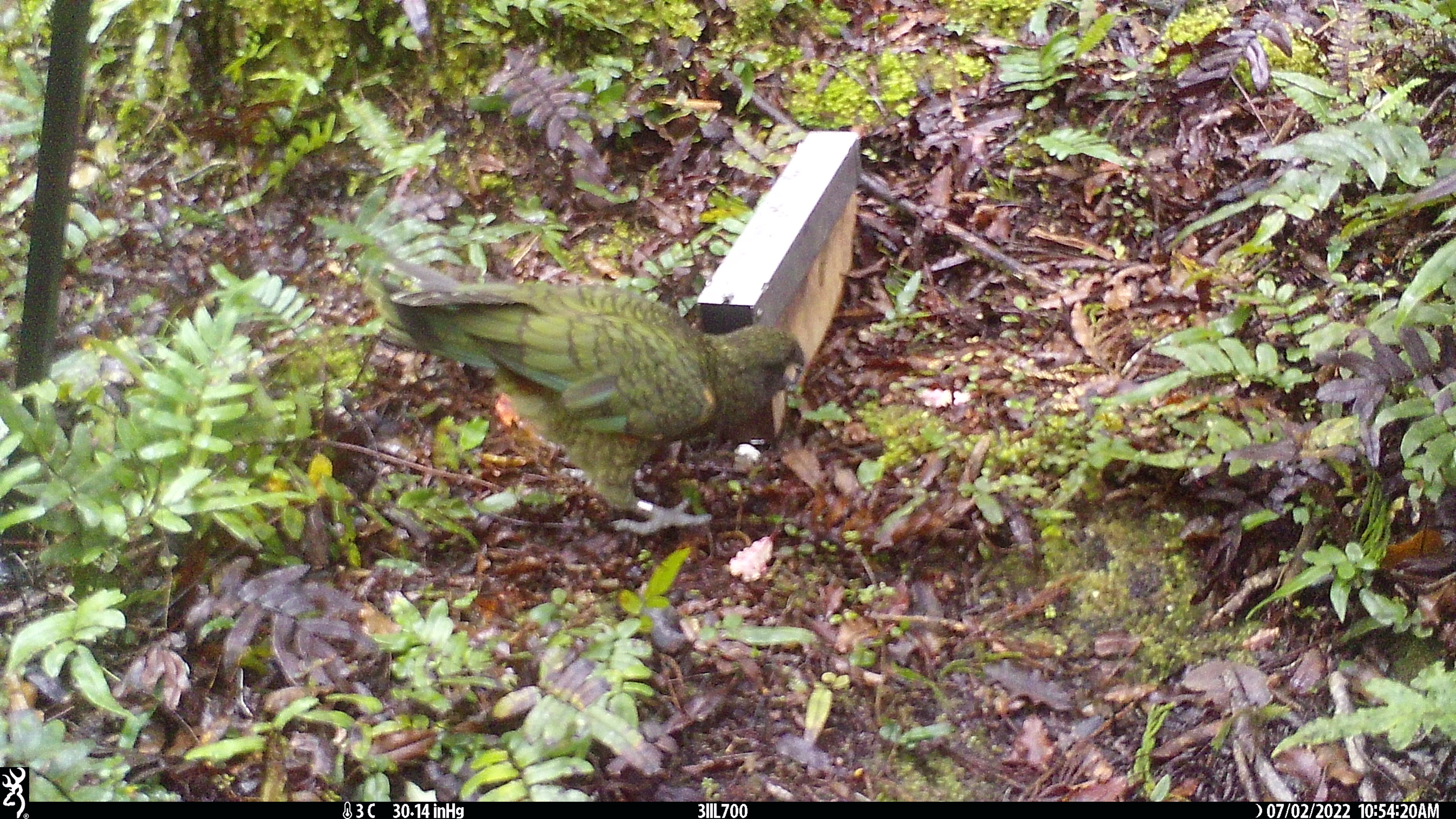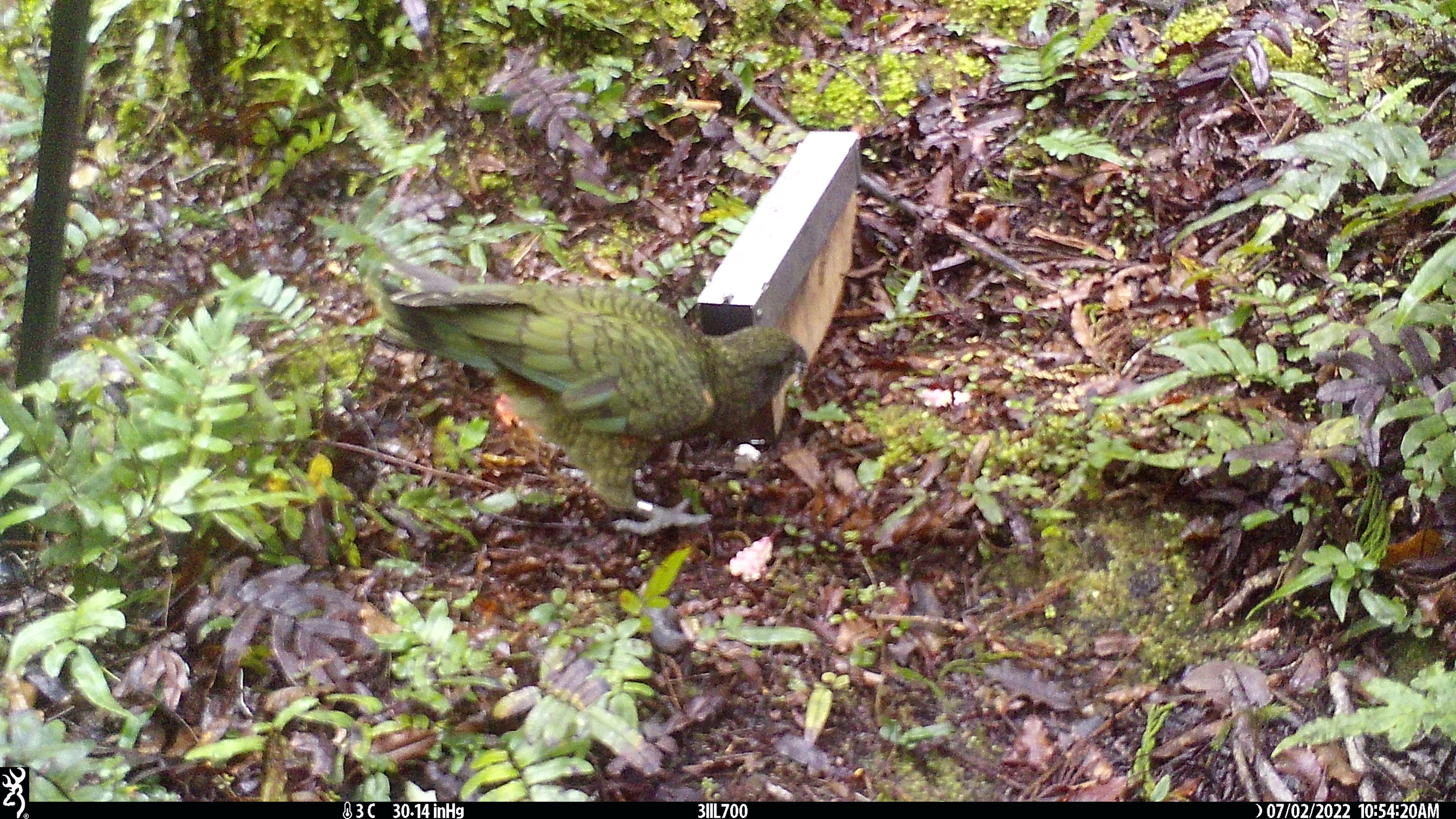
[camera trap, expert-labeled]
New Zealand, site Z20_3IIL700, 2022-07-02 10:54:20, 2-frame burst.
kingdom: Animalia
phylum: Chordata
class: Aves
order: Psittaciformes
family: Strigopidae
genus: Nestor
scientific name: Nestor notabilis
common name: kea